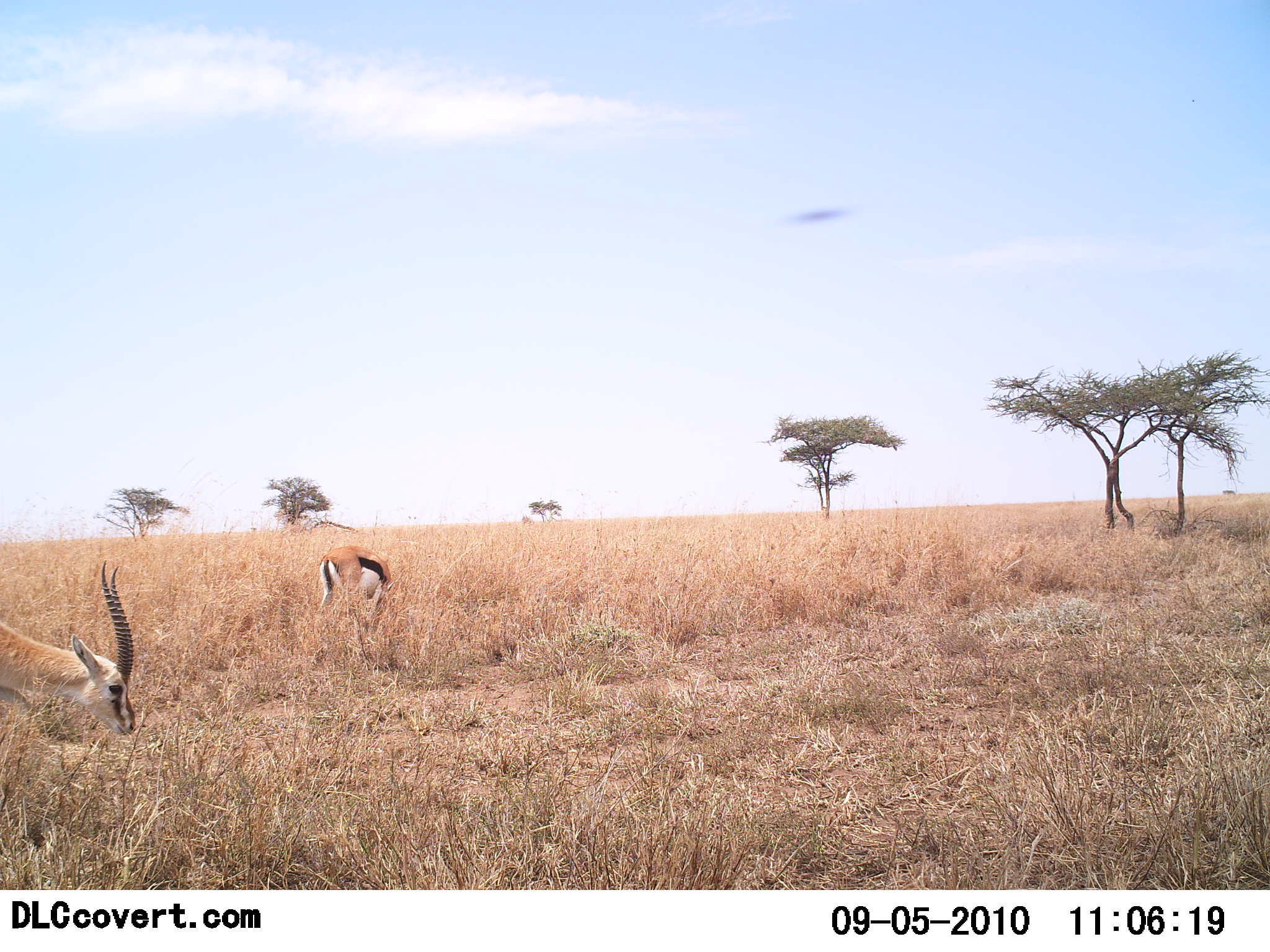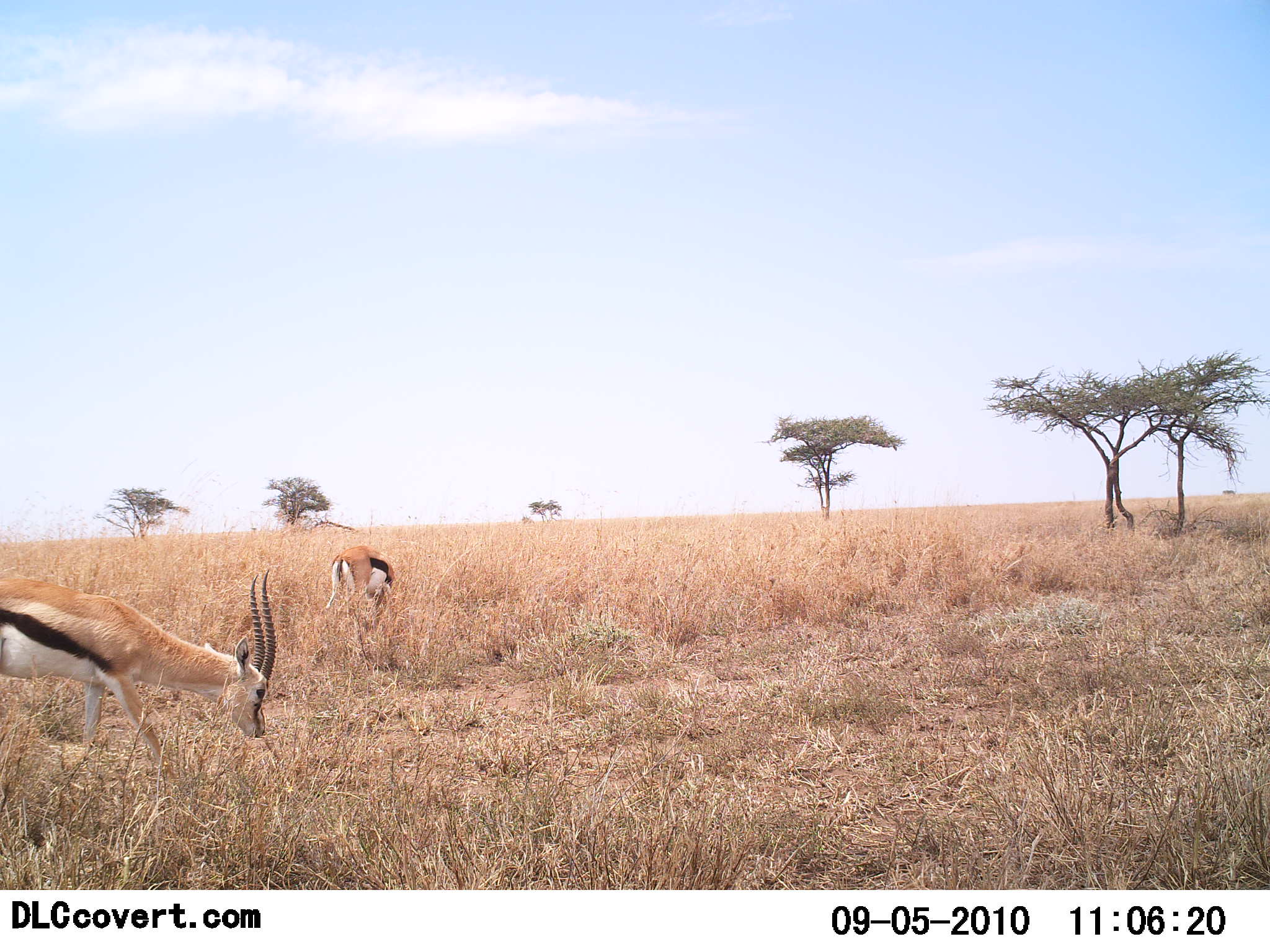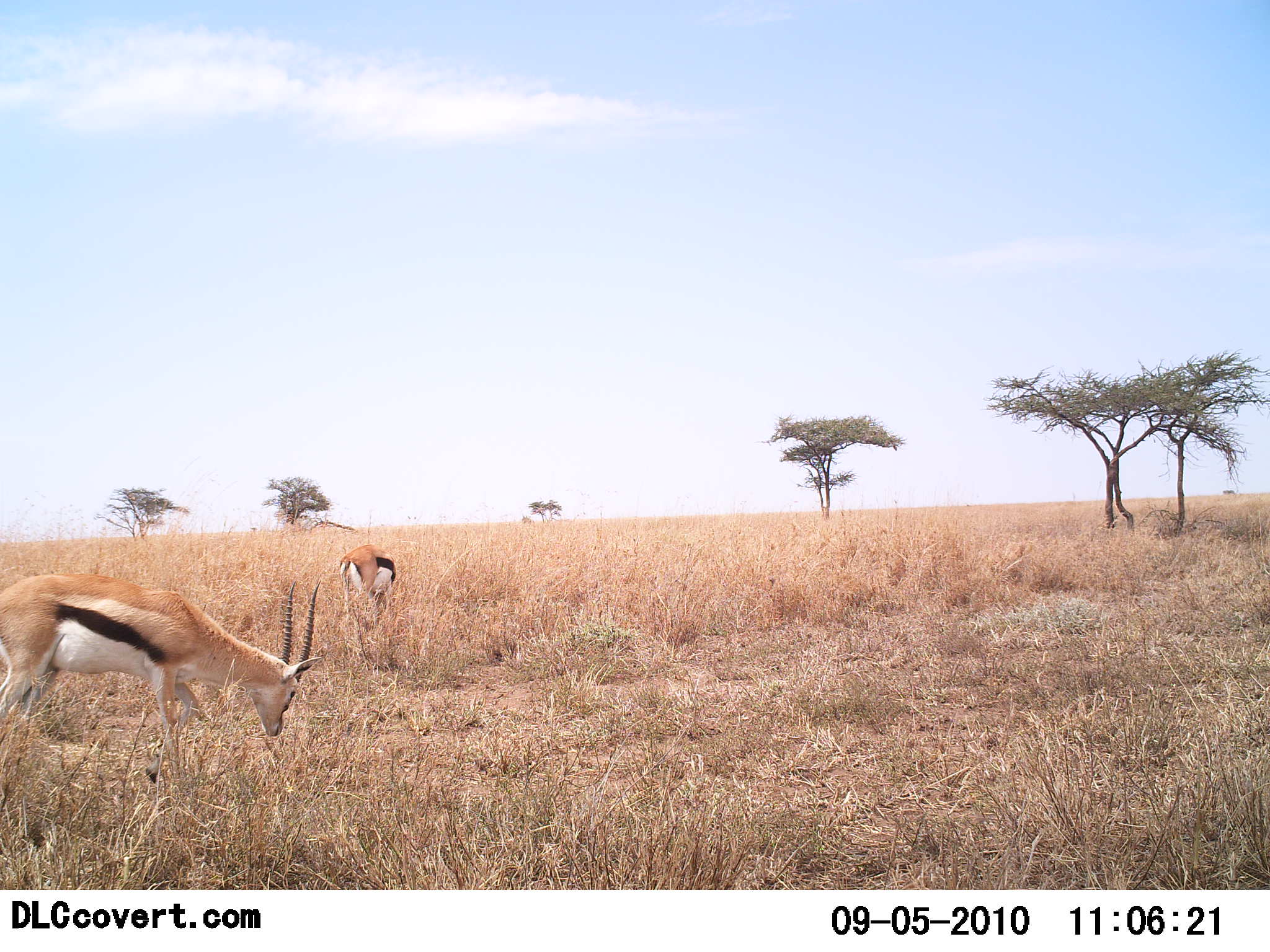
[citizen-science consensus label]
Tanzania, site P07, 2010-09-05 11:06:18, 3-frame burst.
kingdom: Animalia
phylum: Chordata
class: Mammalia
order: Artiodactyla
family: Bovidae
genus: Eudorcas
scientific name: Eudorcas thomsonii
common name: thomson's gazelle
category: gazellethomsons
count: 2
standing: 6%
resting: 0%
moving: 31%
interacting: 0%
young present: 6%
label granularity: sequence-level